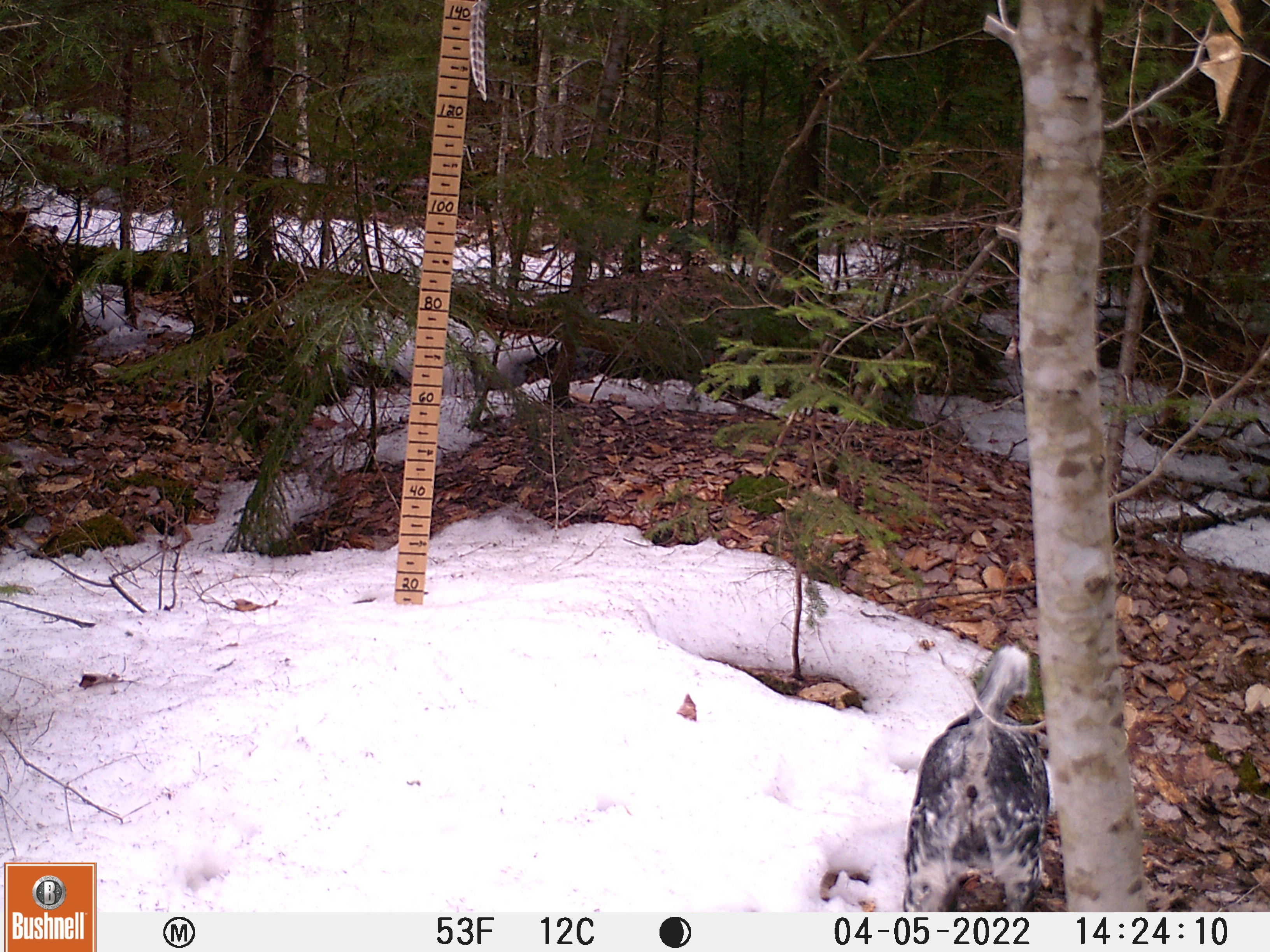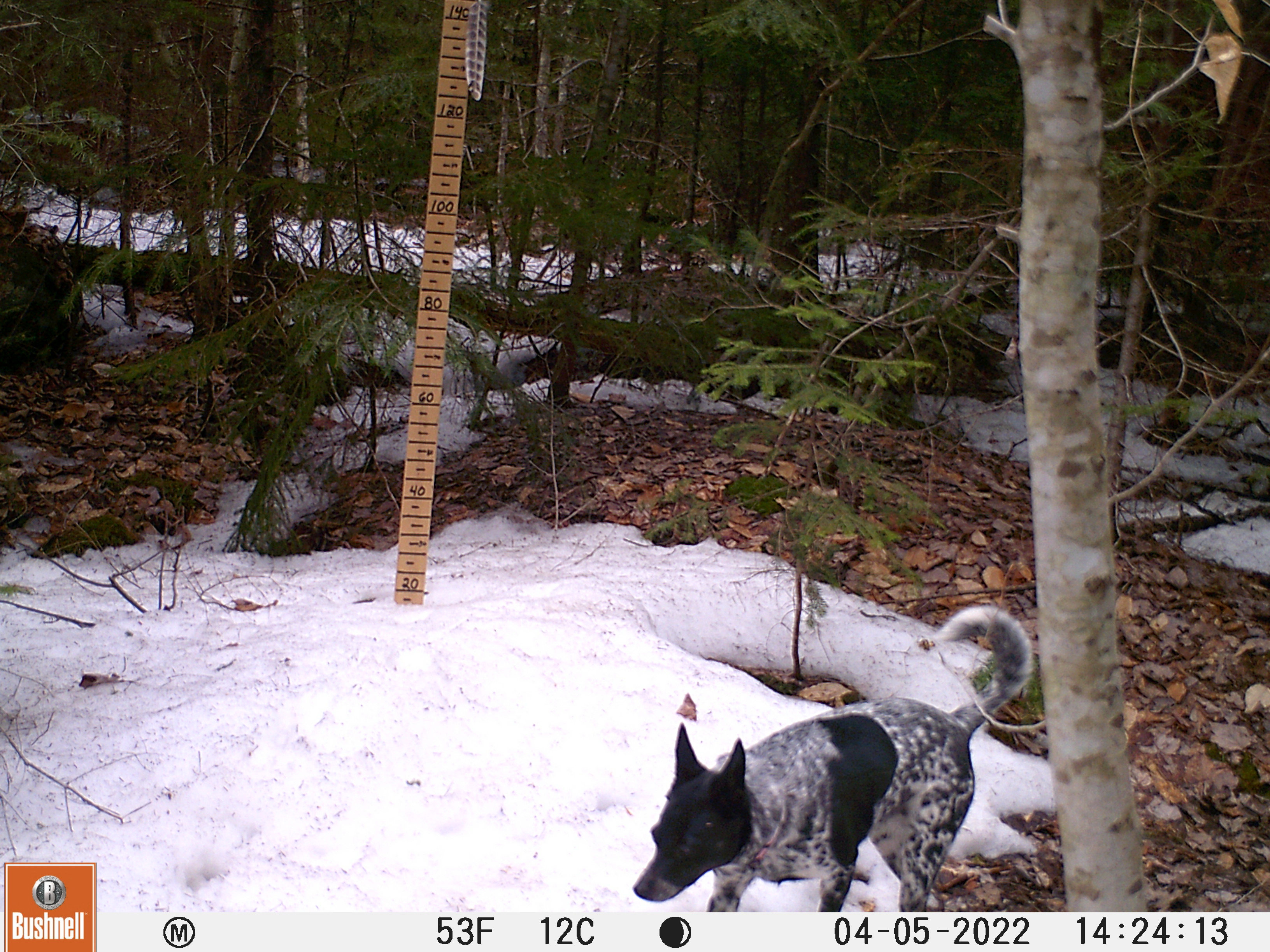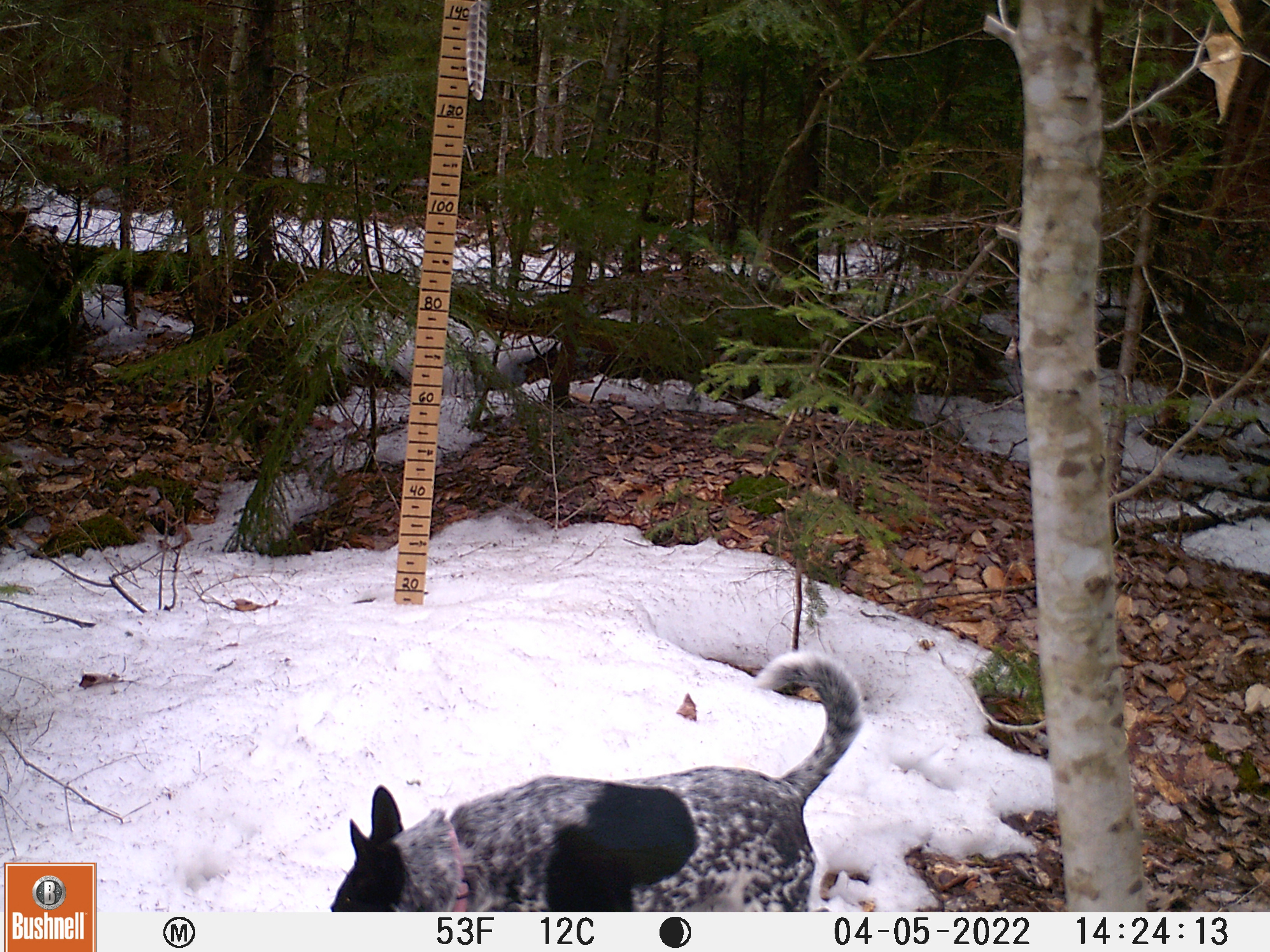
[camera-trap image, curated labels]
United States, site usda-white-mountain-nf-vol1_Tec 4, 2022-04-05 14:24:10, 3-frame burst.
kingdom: Animalia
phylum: Chordata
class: Mammalia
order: Carnivora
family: Canidae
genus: Canis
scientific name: Canis familiaris familiaris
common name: domestic dog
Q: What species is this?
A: Domestic dog (Canis familiaris familiaris).